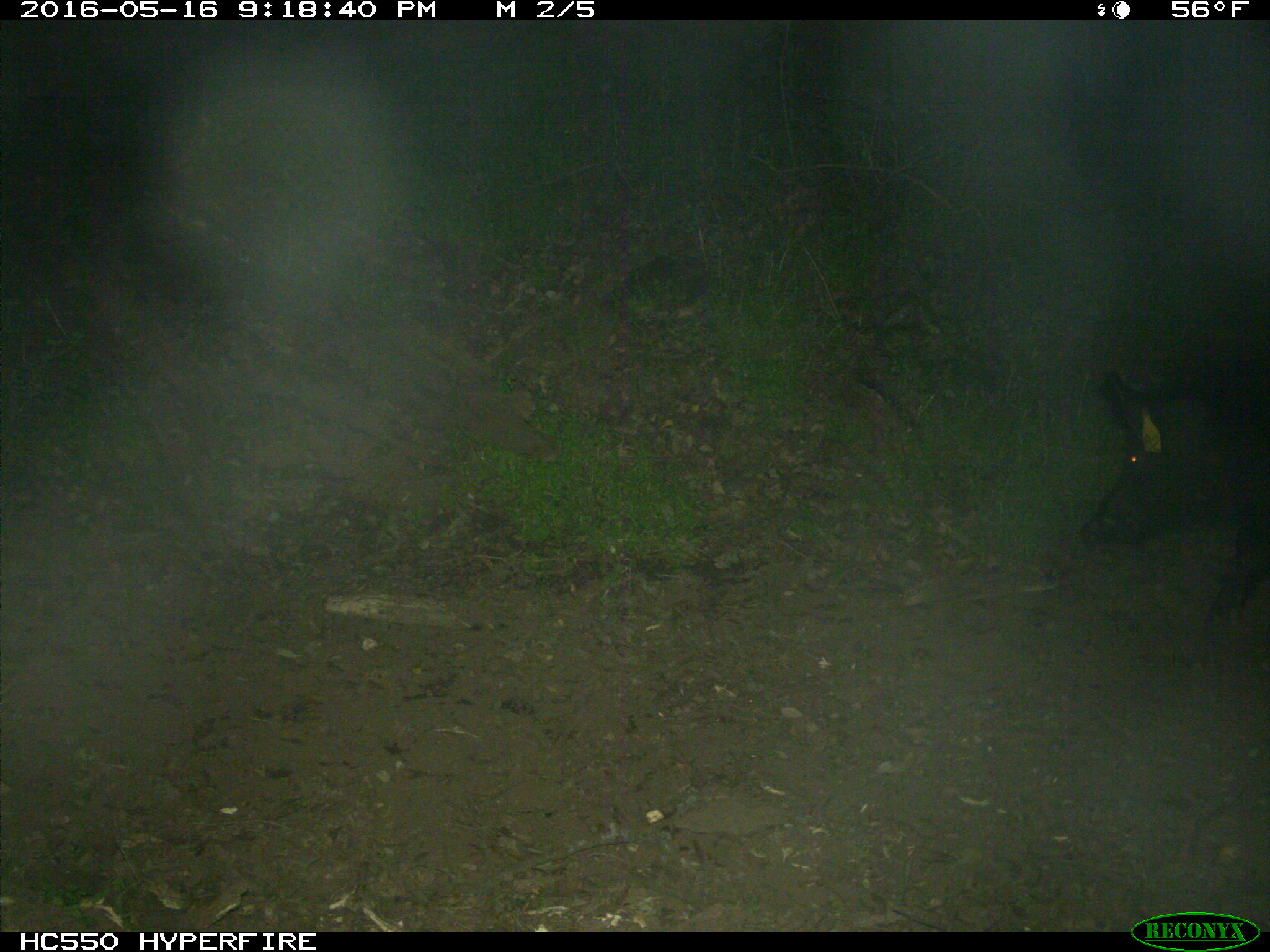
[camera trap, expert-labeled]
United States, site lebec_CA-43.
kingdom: Animalia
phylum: Chordata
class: Mammalia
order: Artiodactyla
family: Suidae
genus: Sus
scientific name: Sus scrofa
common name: wild boar